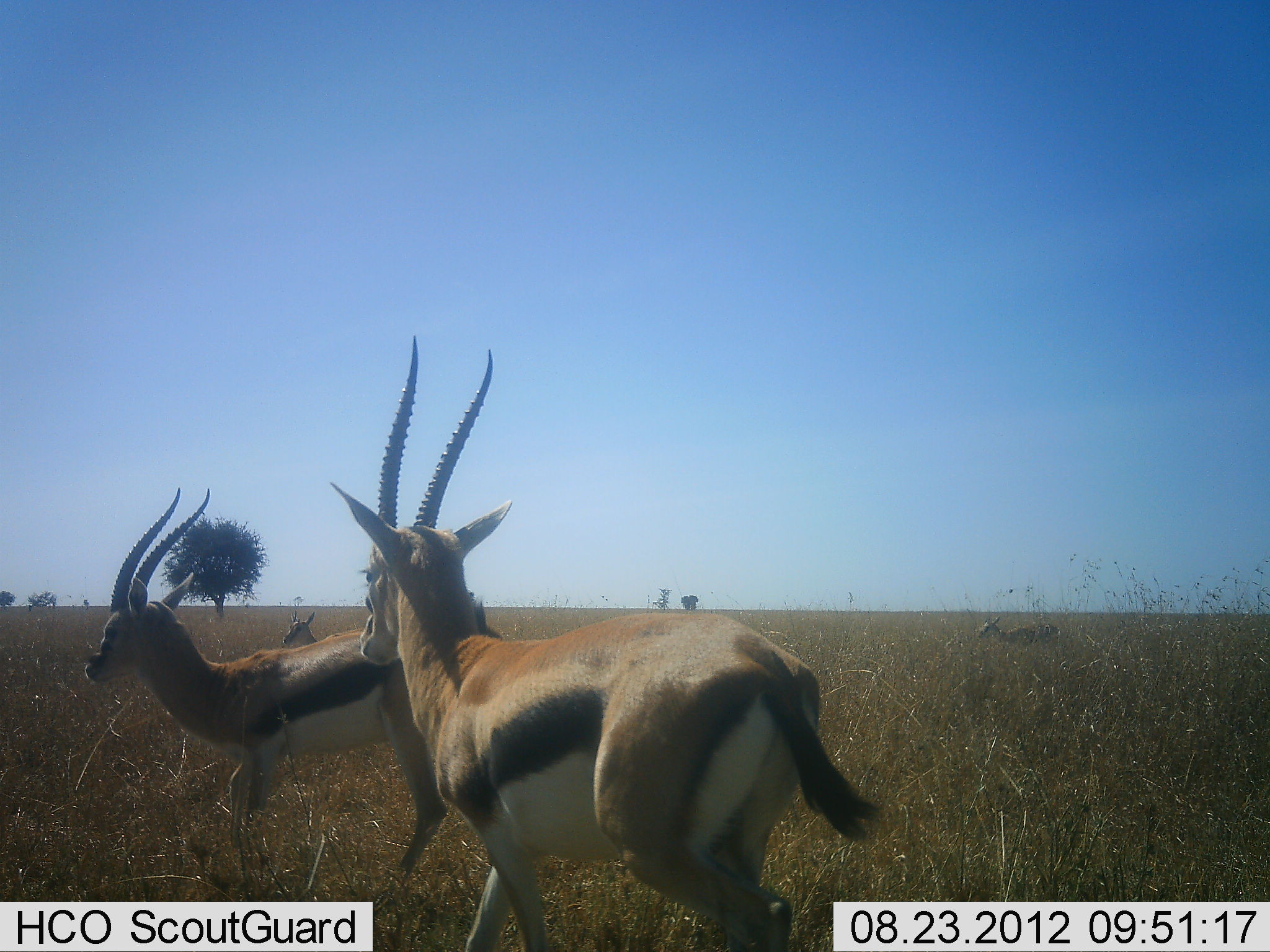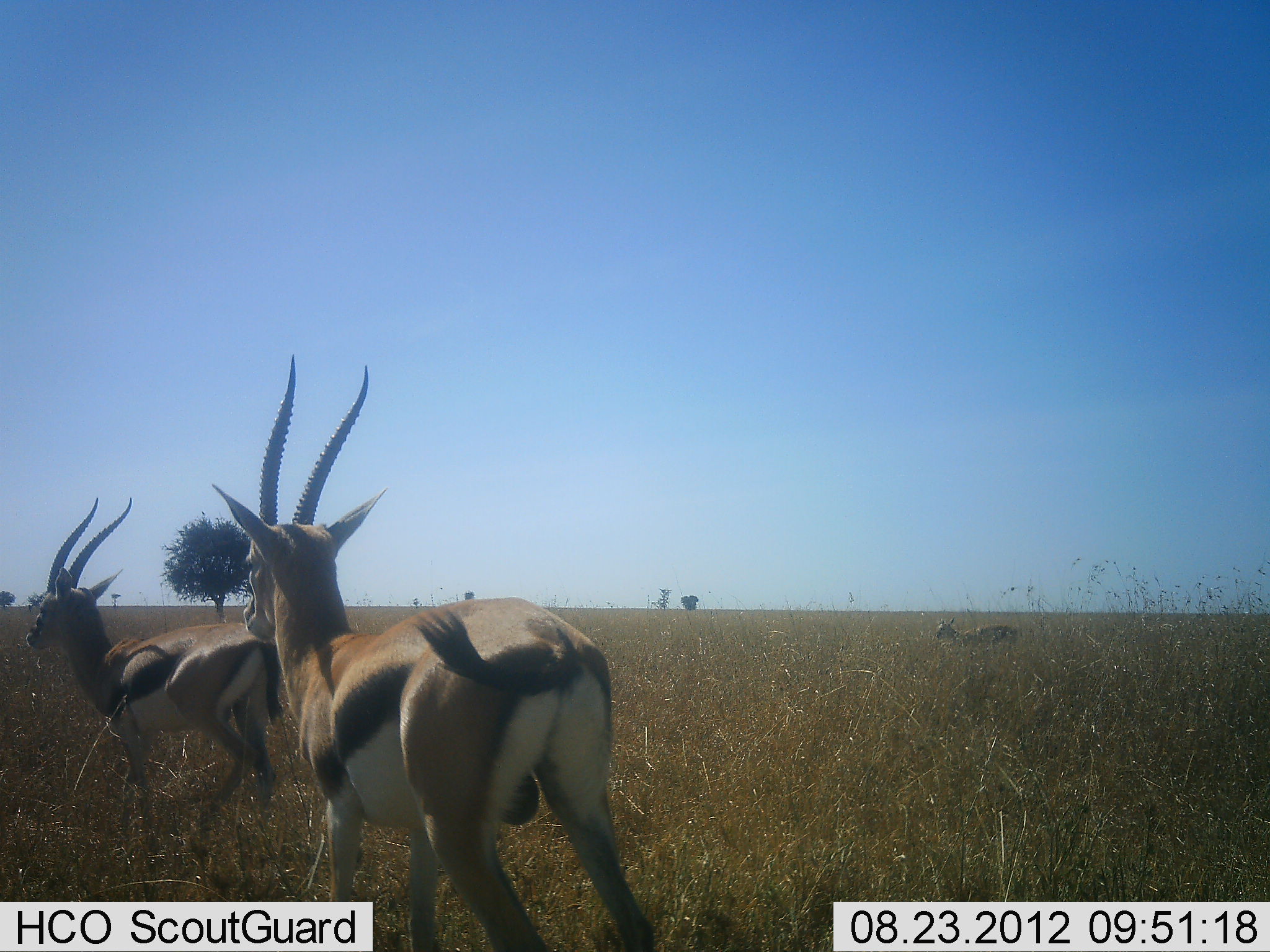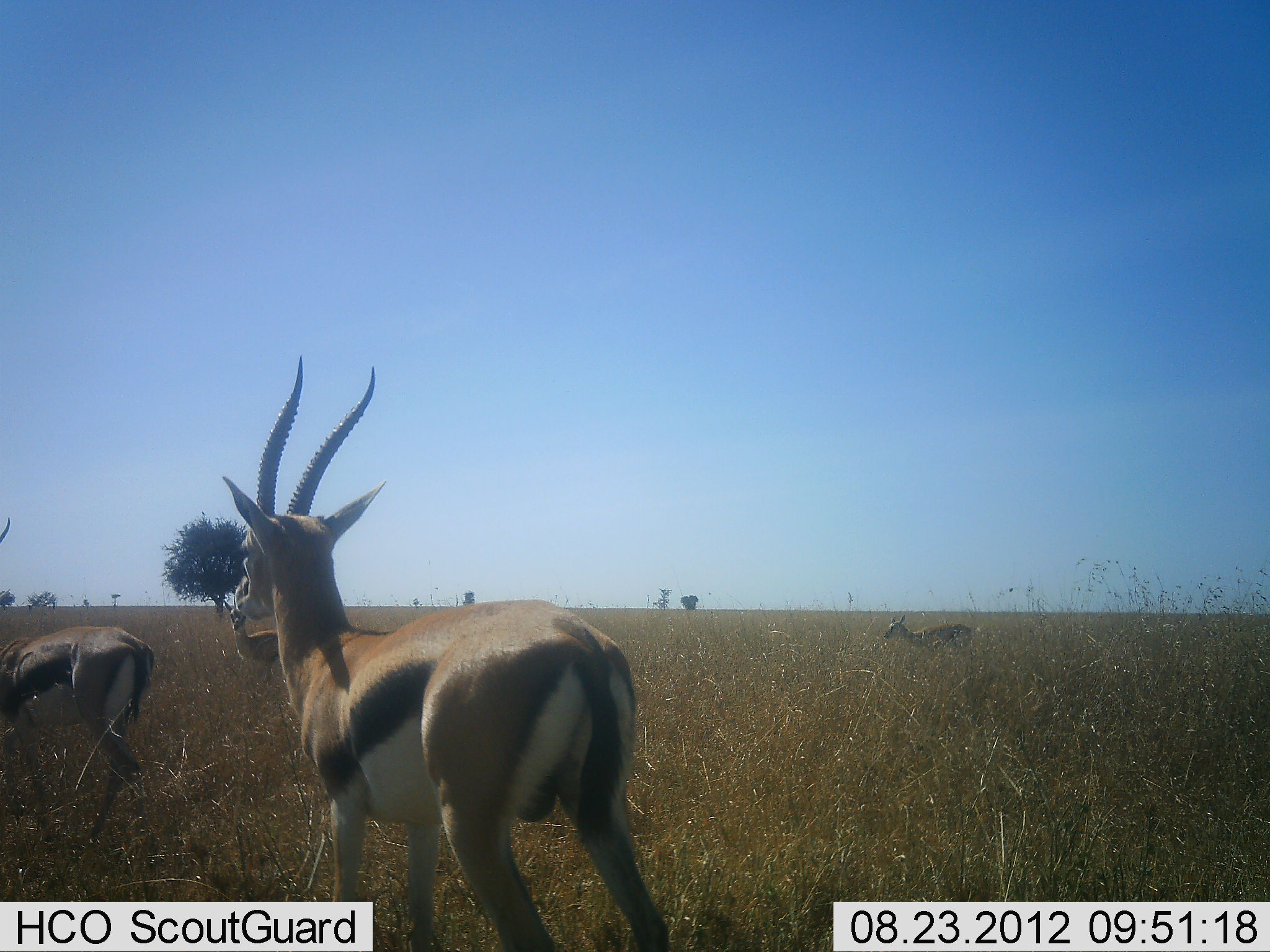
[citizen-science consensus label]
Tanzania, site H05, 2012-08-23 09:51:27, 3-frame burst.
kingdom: Animalia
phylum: Chordata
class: Mammalia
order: Artiodactyla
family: Bovidae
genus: Eudorcas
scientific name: Eudorcas thomsonii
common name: thomson's gazelle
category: gazellethomsons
Gazellethomsons (thomson's gazelle) (Eudorcas thomsonii), count 4. Behavior (volunteer vote fractions): standing 10%, resting 0%, moving 100%, interacting 0%. Young present (vote fraction): 0%. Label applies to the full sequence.